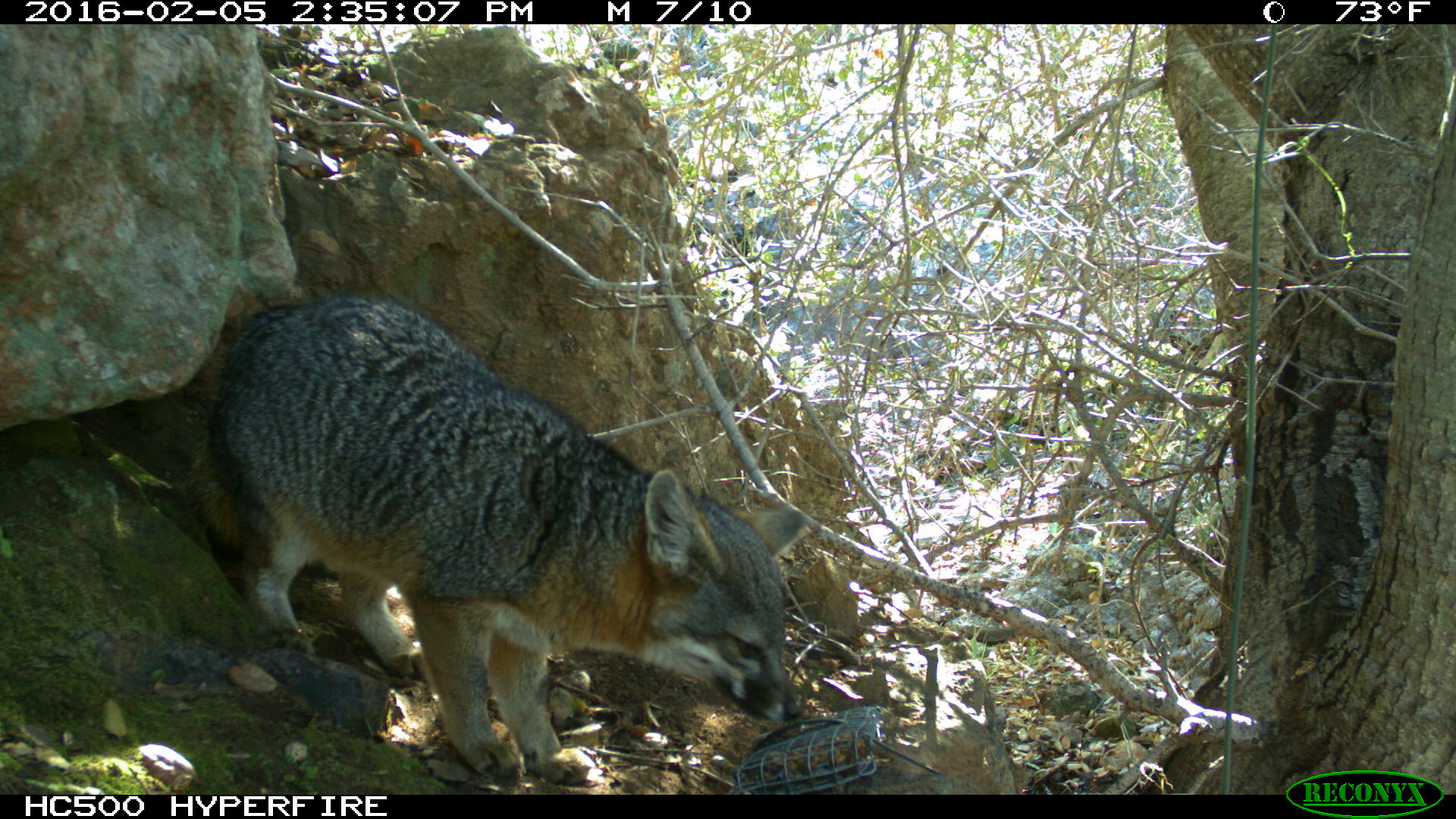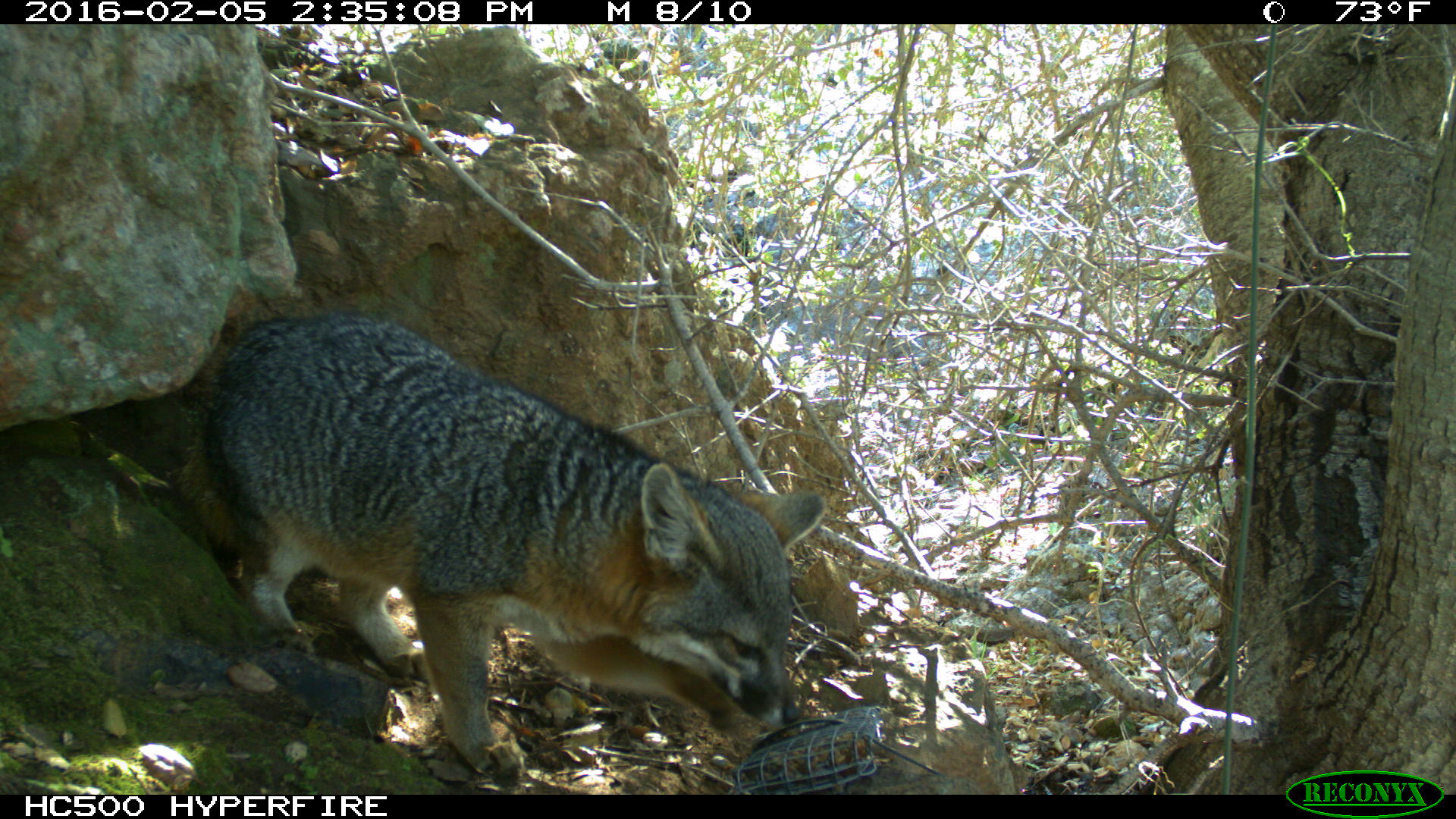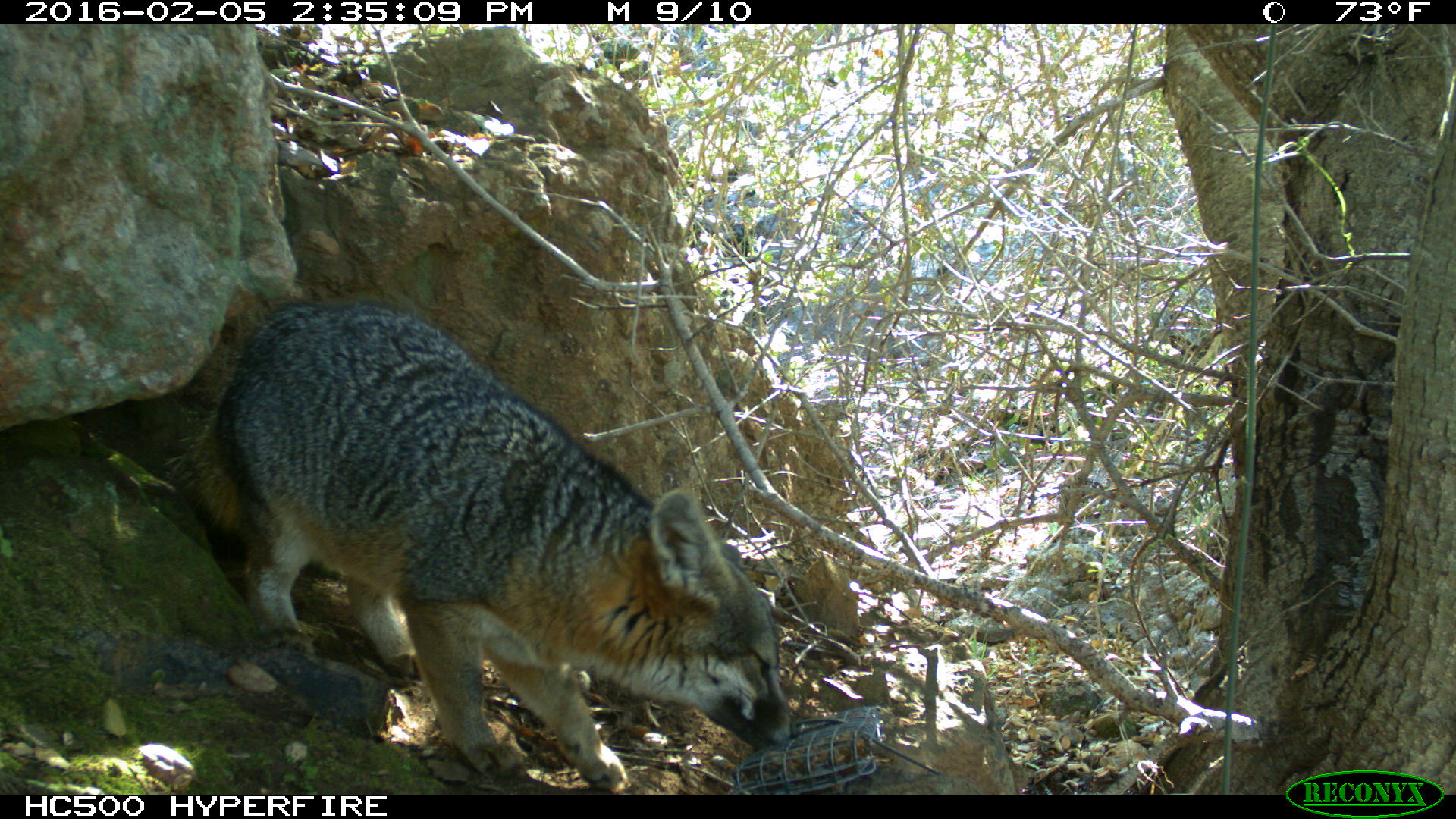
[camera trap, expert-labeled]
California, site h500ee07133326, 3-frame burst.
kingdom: Animalia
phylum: Chordata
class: Mammalia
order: Carnivora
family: Canidae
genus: Urocyon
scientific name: Urocyon littoralis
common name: island fox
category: fox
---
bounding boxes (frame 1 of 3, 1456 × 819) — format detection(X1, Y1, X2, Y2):
fox: detection(174, 299, 805, 786)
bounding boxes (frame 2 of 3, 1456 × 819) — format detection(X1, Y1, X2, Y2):
fox: detection(179, 312, 827, 779)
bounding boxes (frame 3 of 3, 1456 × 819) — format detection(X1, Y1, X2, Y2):
fox: detection(174, 299, 801, 786)